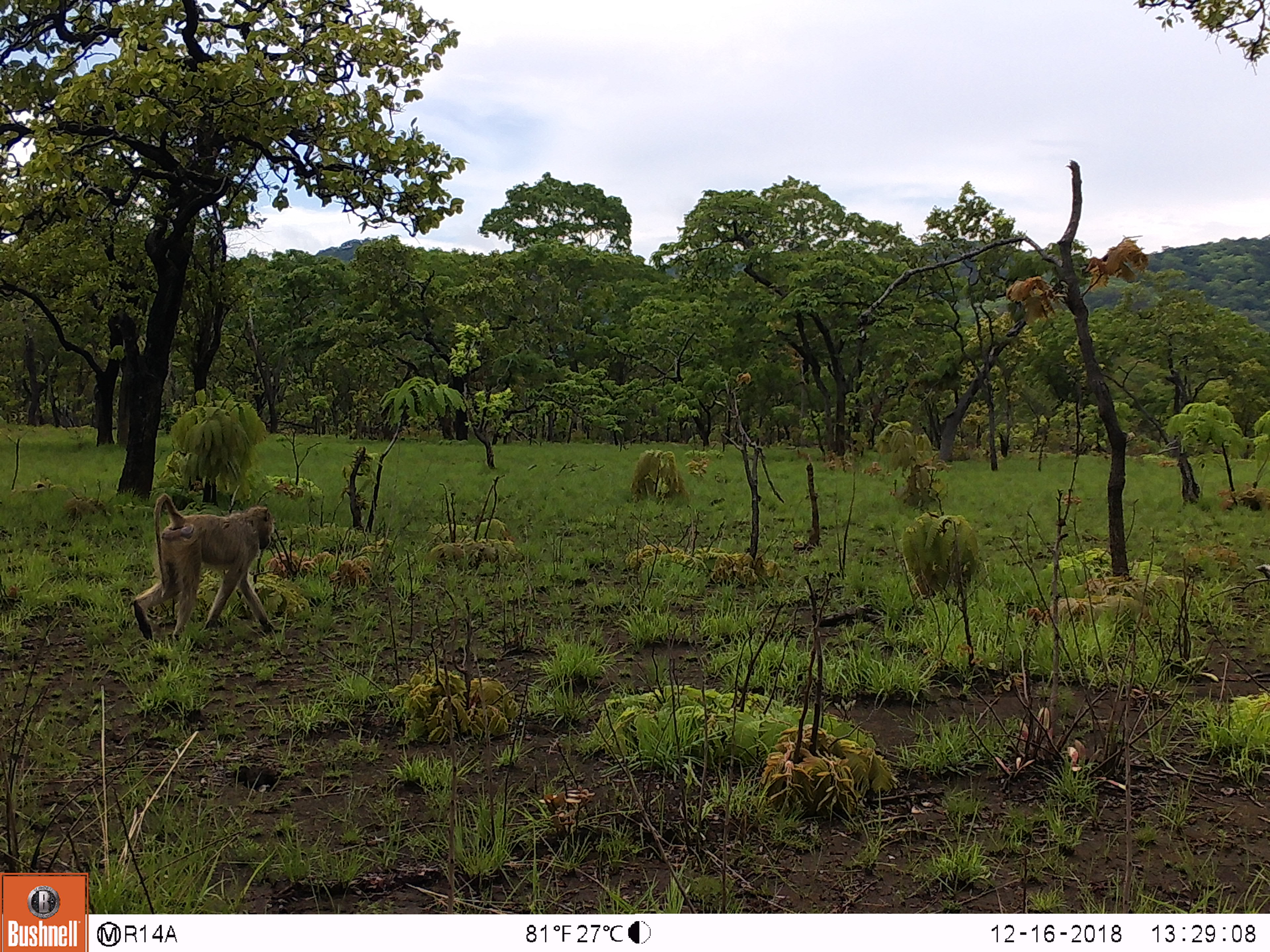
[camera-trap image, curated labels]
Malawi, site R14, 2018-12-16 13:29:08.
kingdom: Animalia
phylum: Chordata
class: Mammalia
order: Primates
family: Cercopithecidae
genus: Papio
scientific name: Papio cynocephalus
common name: yellow baboon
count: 1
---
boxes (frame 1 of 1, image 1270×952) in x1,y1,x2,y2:
yellow baboon: 125,484,285,655